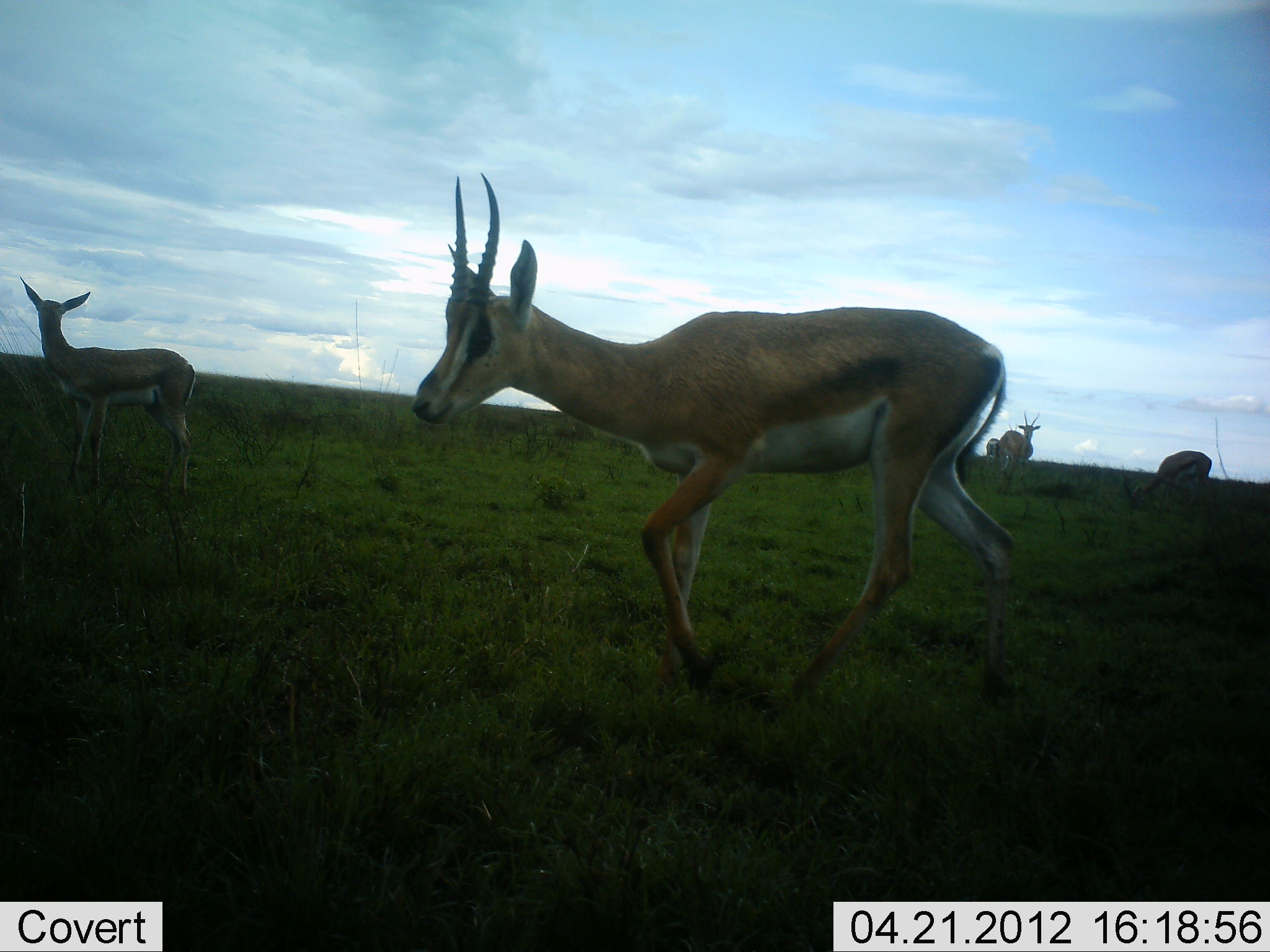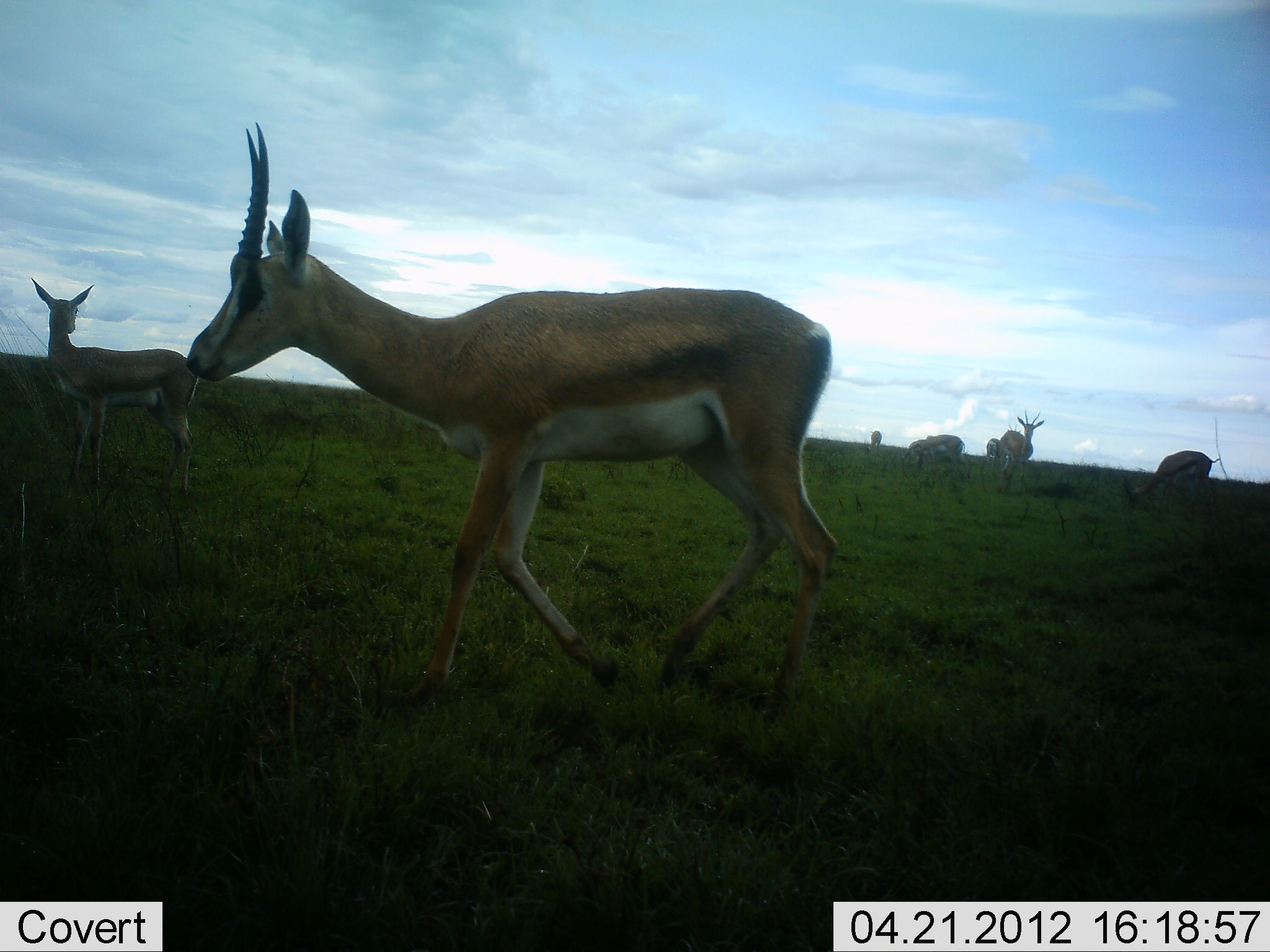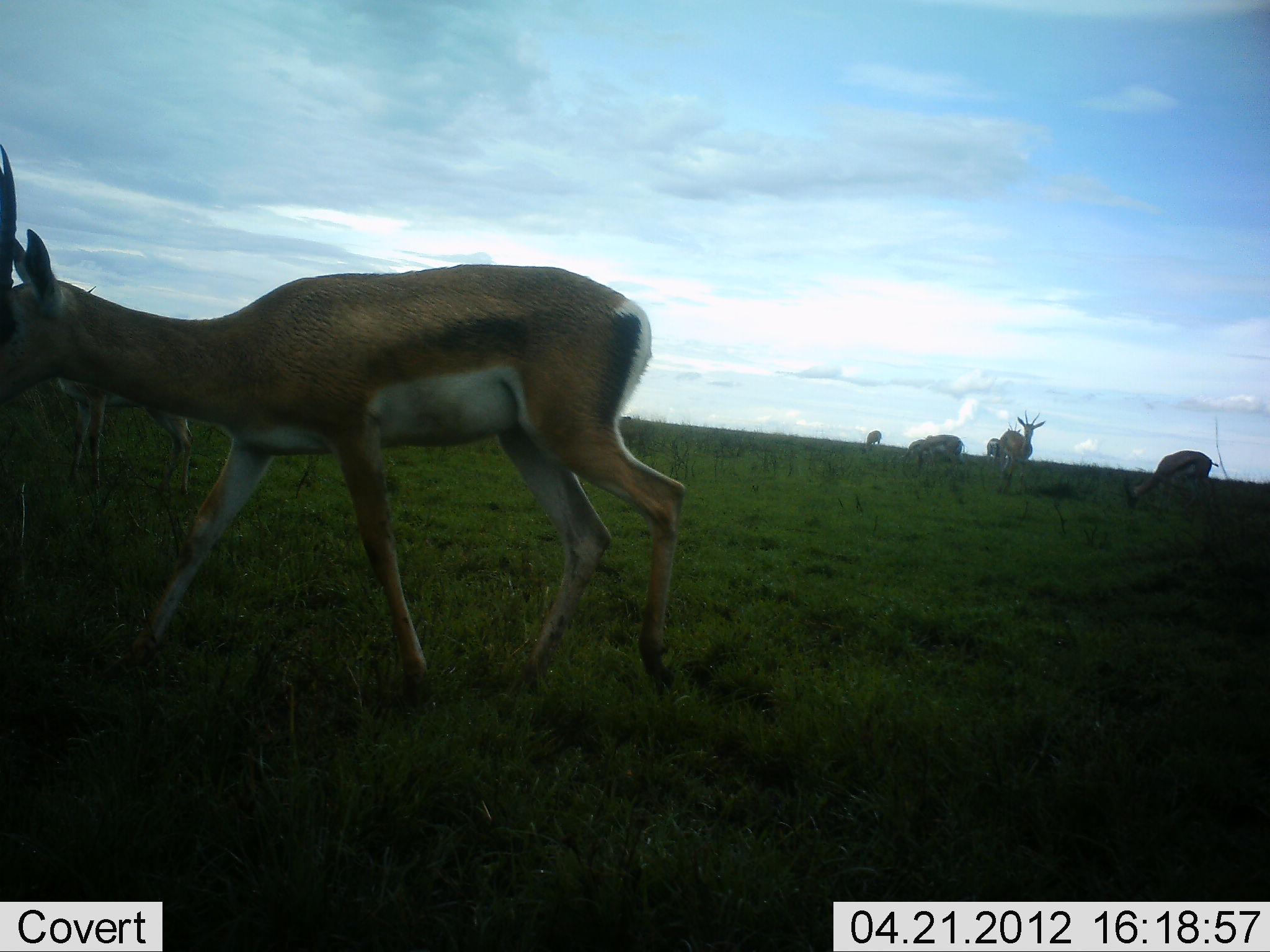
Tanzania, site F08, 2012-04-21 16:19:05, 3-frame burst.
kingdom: Animalia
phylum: Chordata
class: Mammalia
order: Artiodactyla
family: Bovidae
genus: Nanger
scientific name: Nanger granti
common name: grant's gazelle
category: gazellegrants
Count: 7.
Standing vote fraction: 75%.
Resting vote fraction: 0%.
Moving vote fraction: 75%.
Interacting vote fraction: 0%.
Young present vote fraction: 0%.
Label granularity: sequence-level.